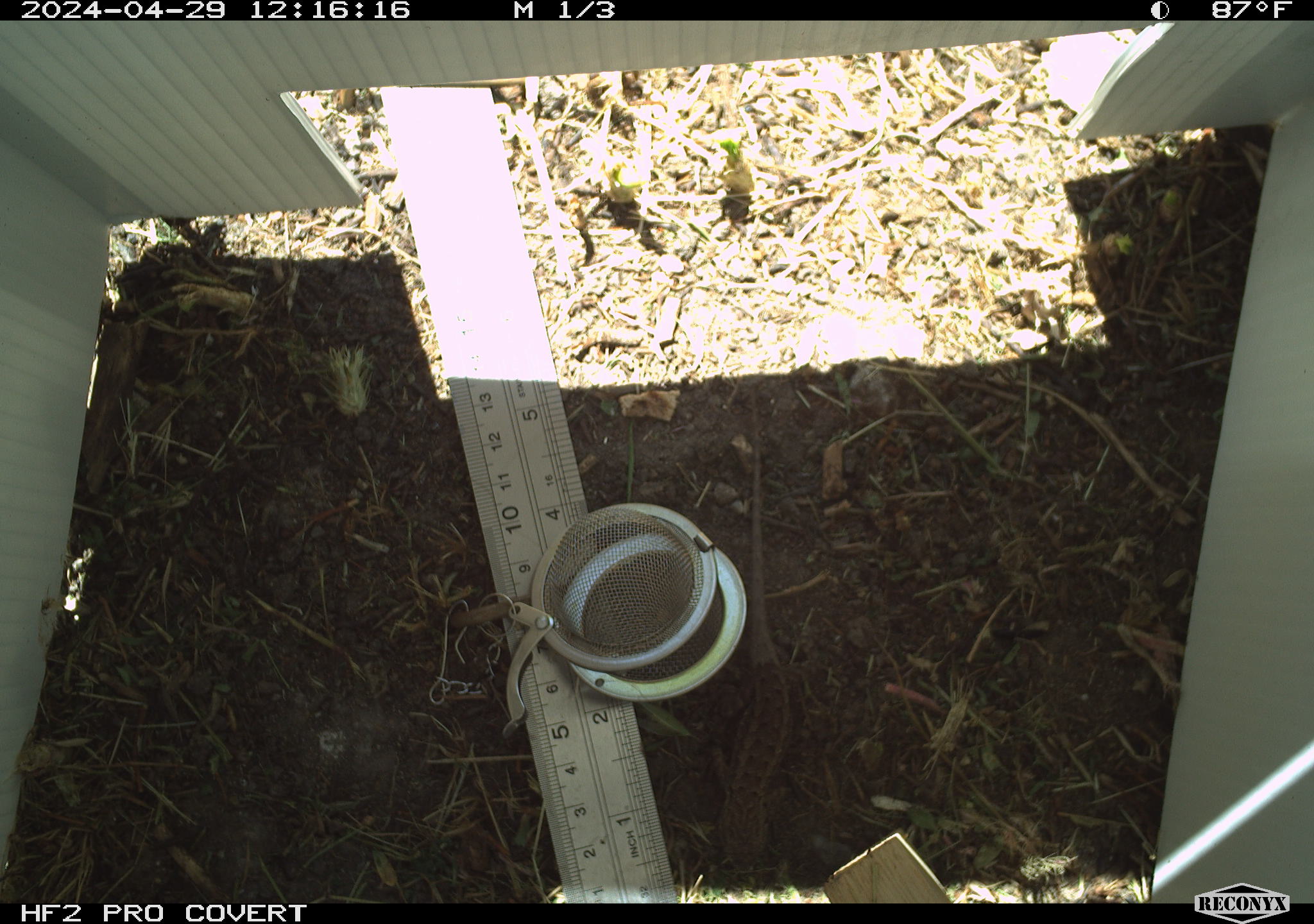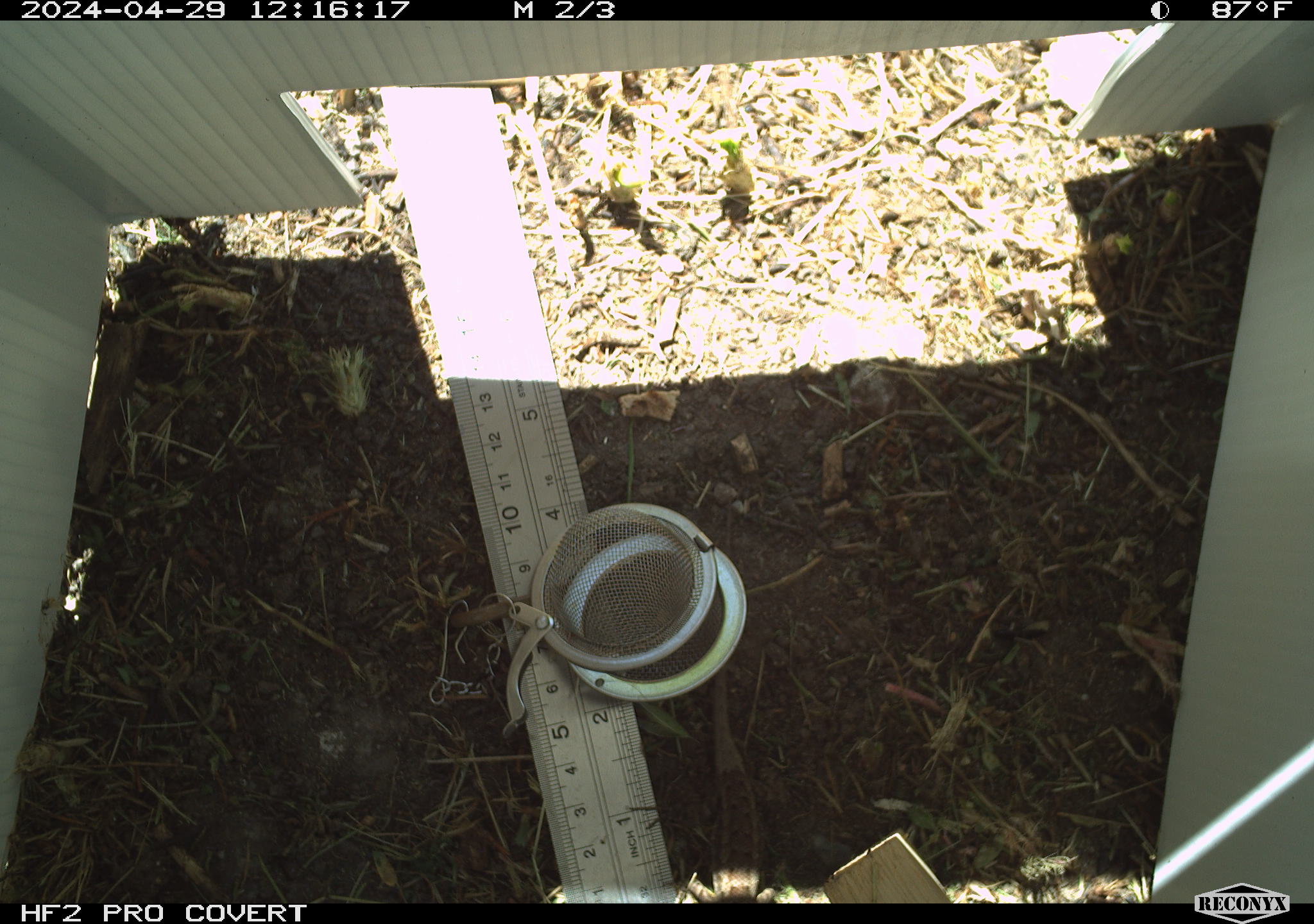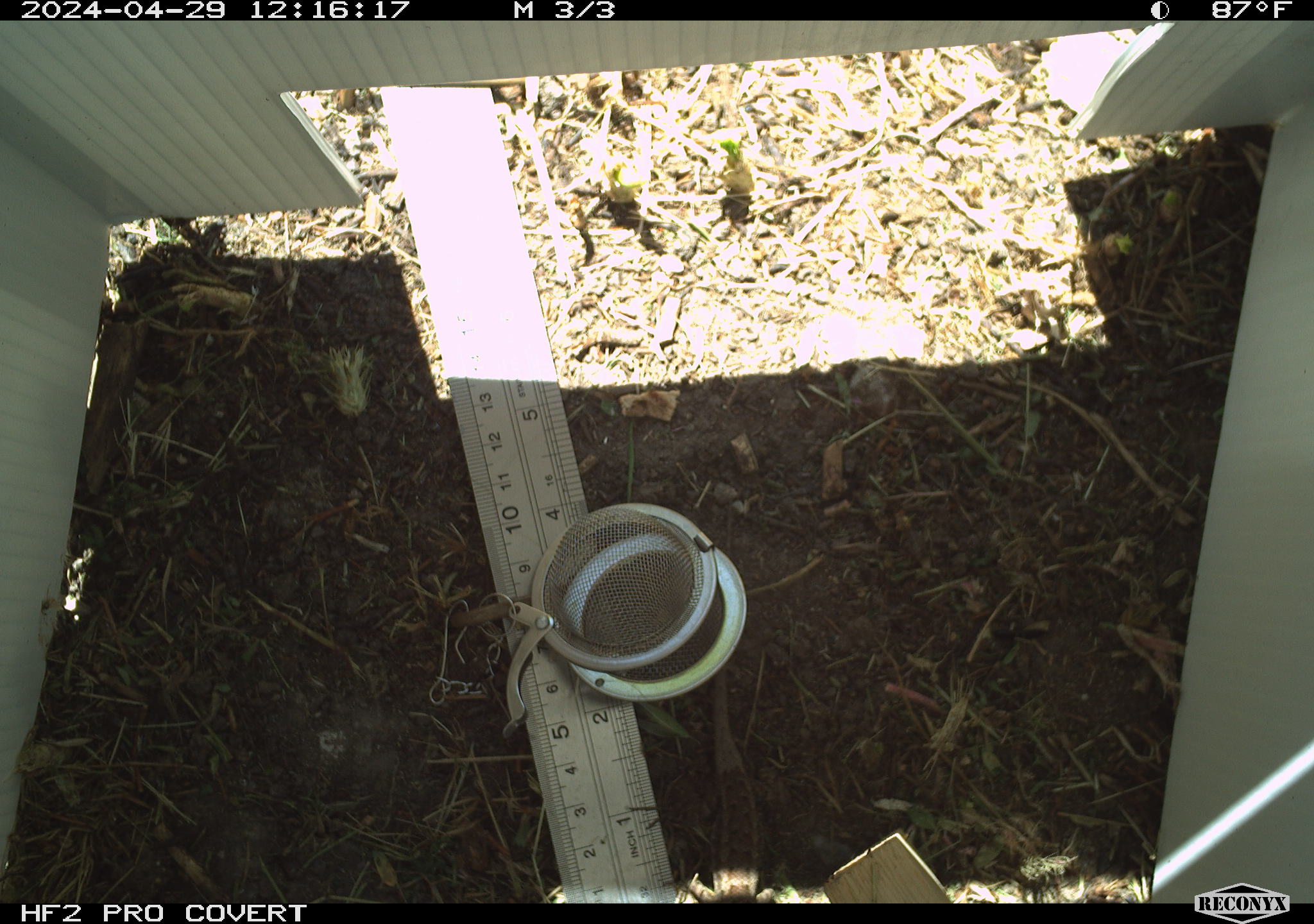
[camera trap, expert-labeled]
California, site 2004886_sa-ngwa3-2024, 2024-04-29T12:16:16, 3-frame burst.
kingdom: Animalia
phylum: Chordata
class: Reptilia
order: Squamata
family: Phrynosomatidae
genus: Sceloporus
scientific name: Sceloporus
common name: spiny lizards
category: sceloporus species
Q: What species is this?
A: Sceloporus species (spiny lizards) (Sceloporus).